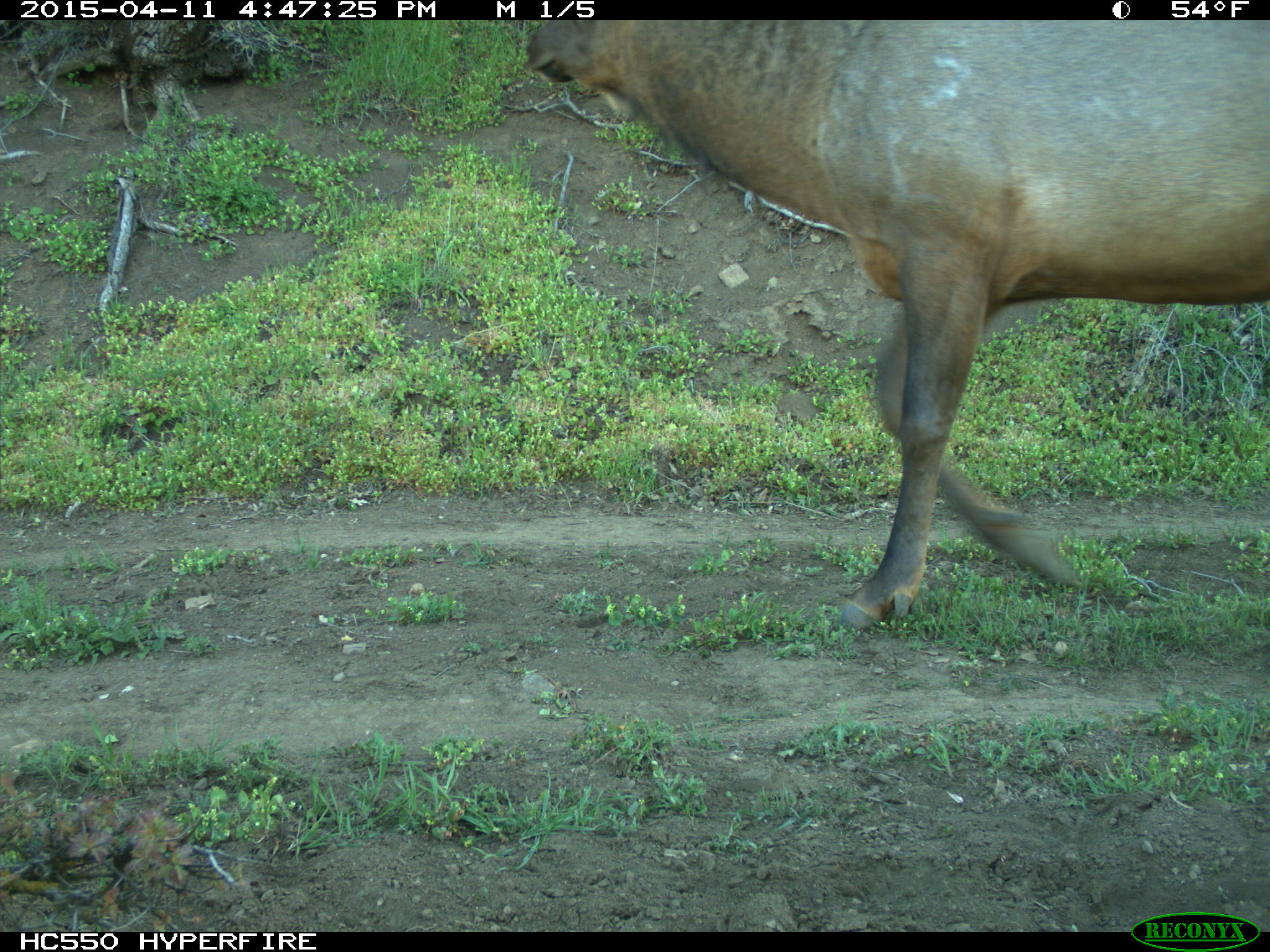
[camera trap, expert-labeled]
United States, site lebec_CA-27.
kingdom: Animalia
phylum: Chordata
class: Mammalia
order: Artiodactyla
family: Cervidae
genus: Cervus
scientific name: Cervus canadensis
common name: elk